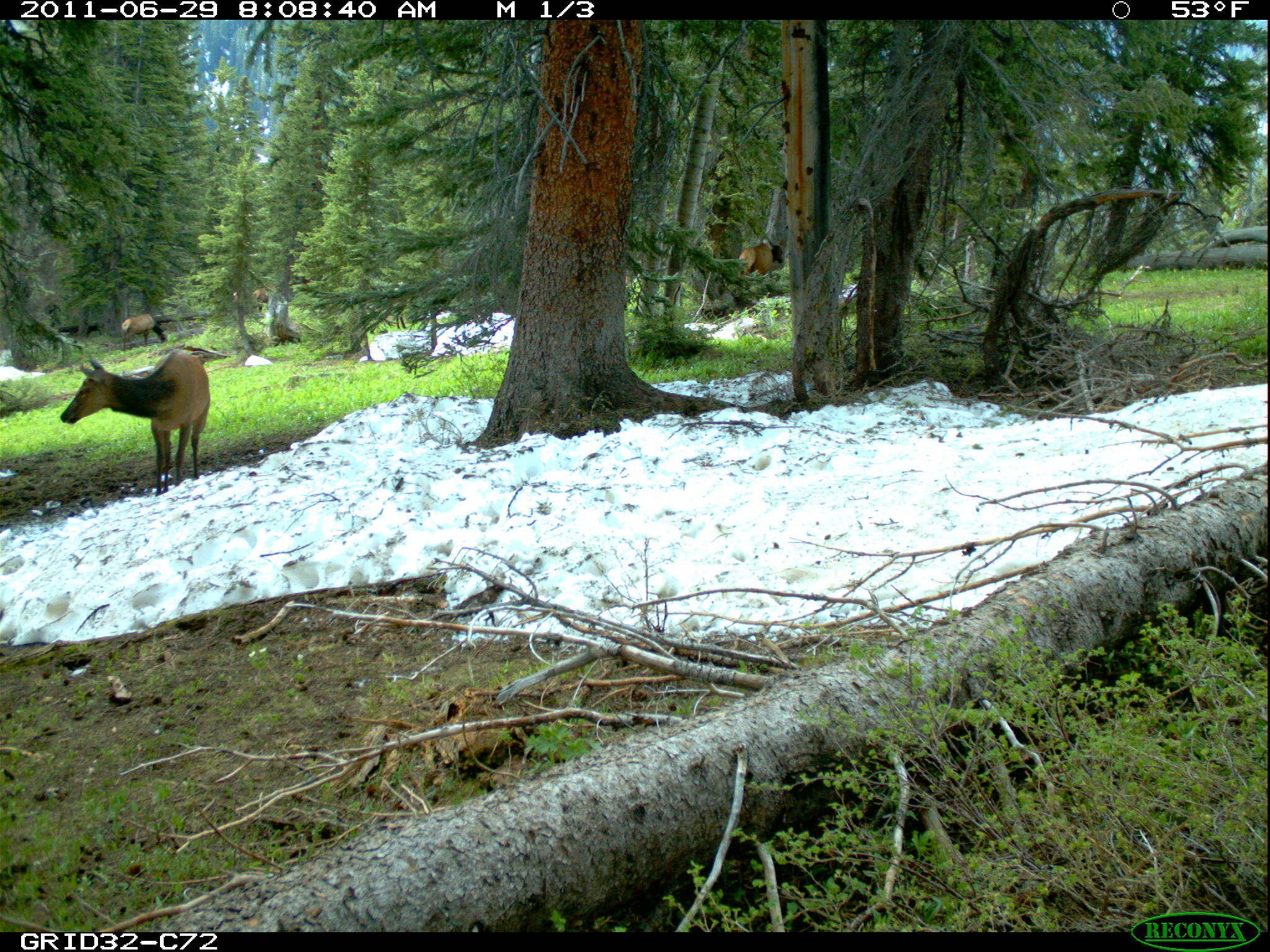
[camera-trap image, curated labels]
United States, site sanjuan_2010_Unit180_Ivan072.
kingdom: Animalia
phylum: Chordata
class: Mammalia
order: Artiodactyla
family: Cervidae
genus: Cervus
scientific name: Cervus elaphus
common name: red deer